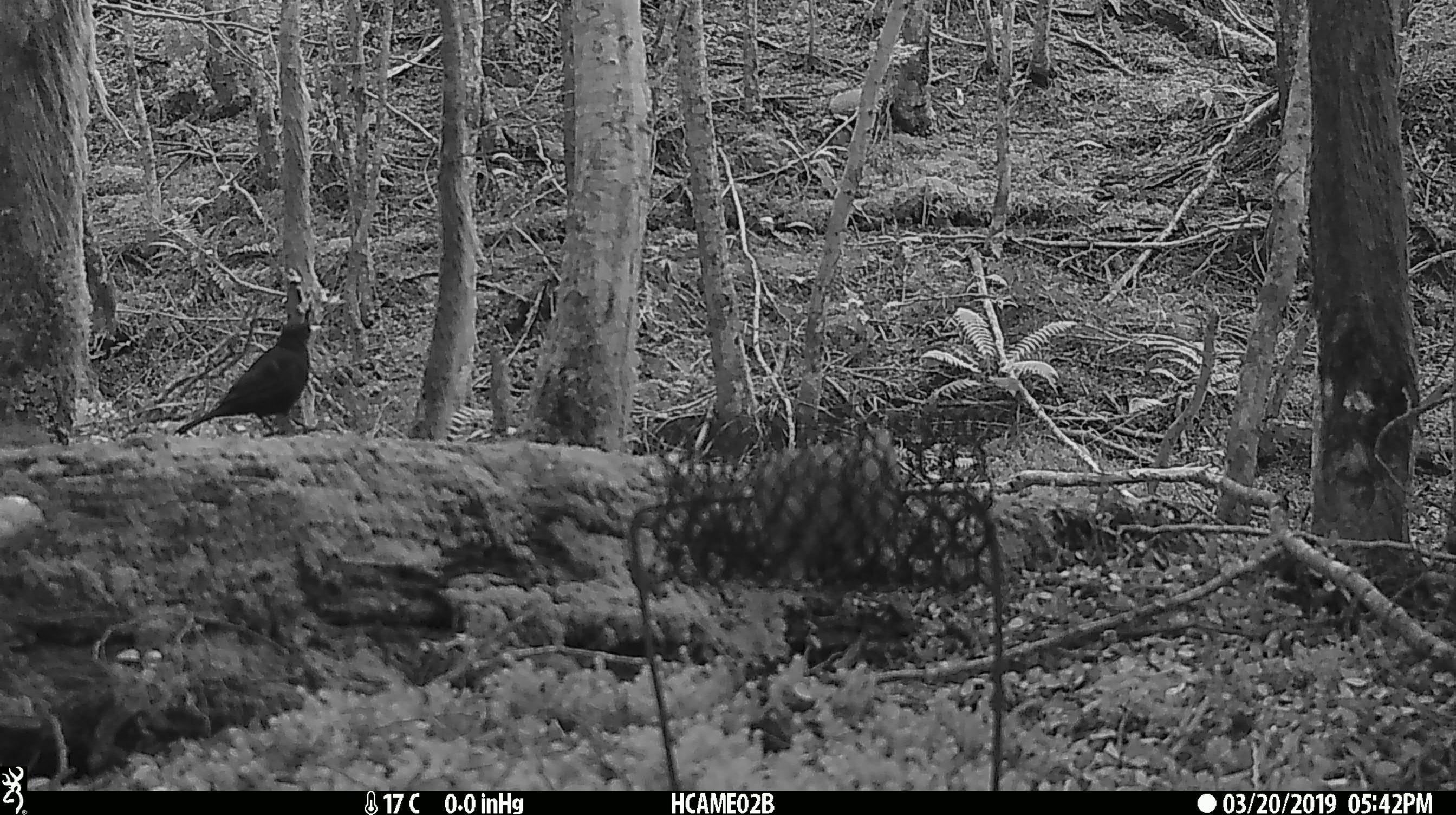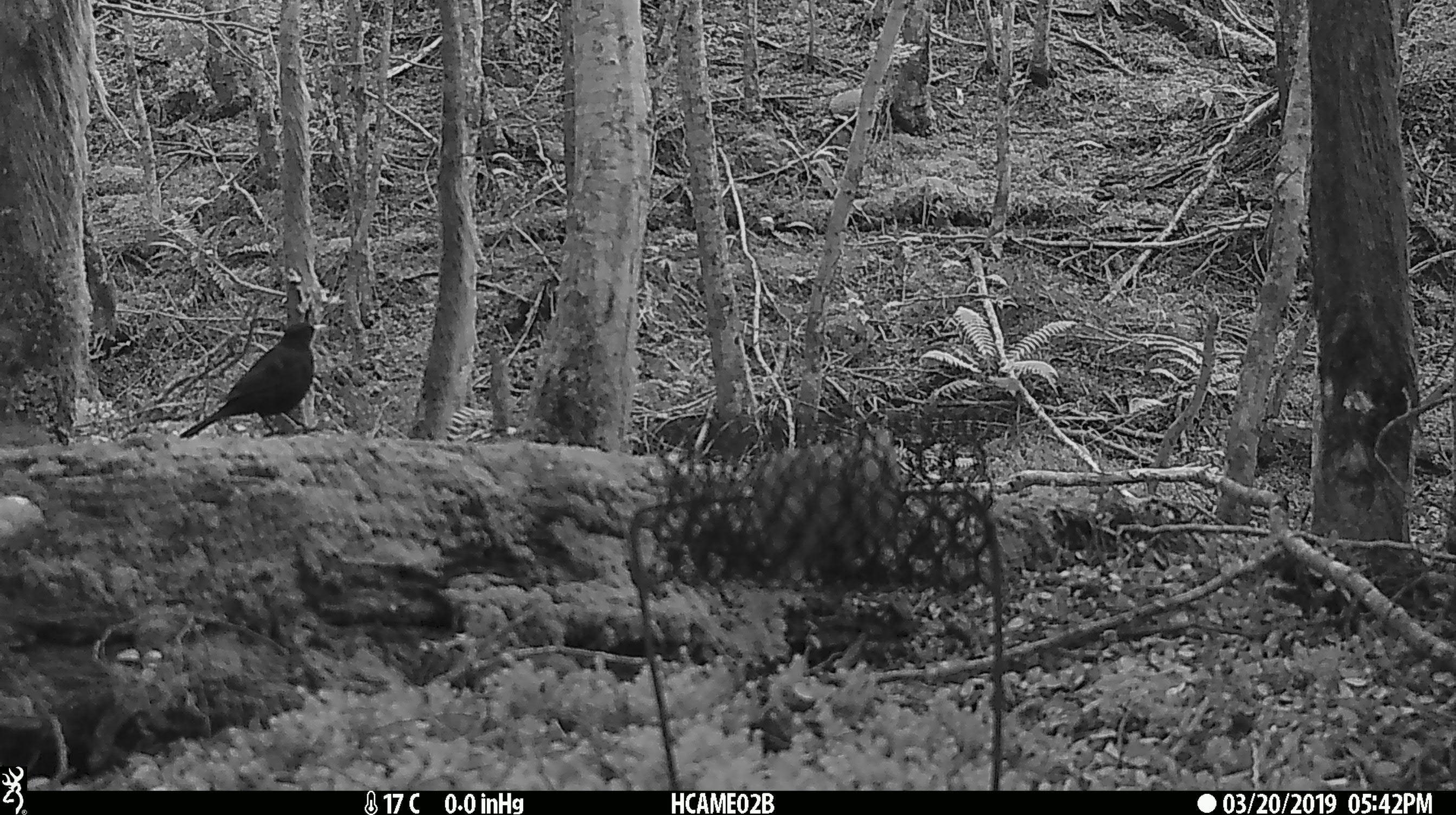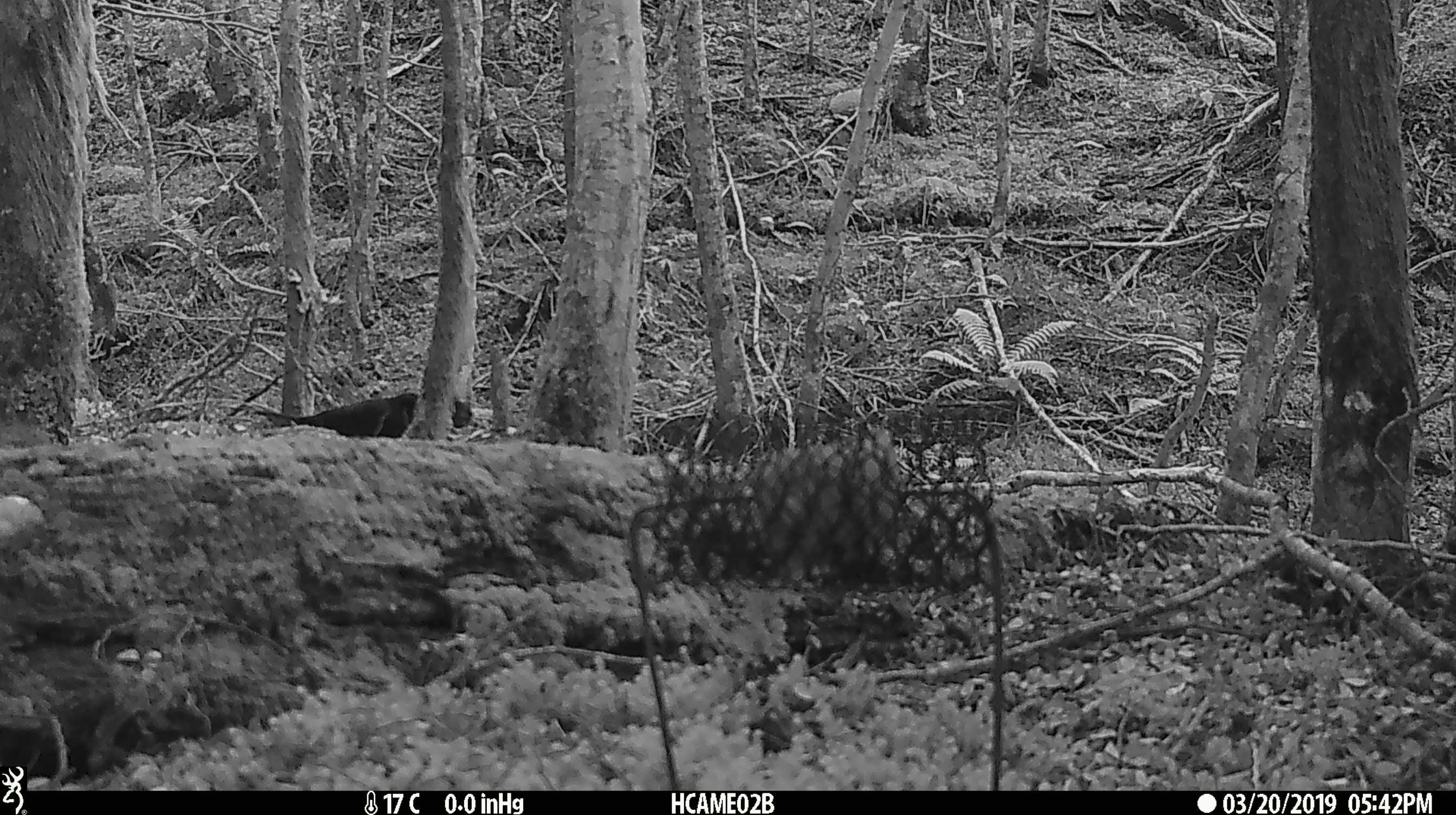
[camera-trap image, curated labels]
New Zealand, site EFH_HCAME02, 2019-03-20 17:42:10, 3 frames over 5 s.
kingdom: Animalia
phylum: Chordata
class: Aves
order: Passeriformes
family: Turdidae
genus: Turdus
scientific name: Turdus merula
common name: eurasian blackbird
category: blackbird